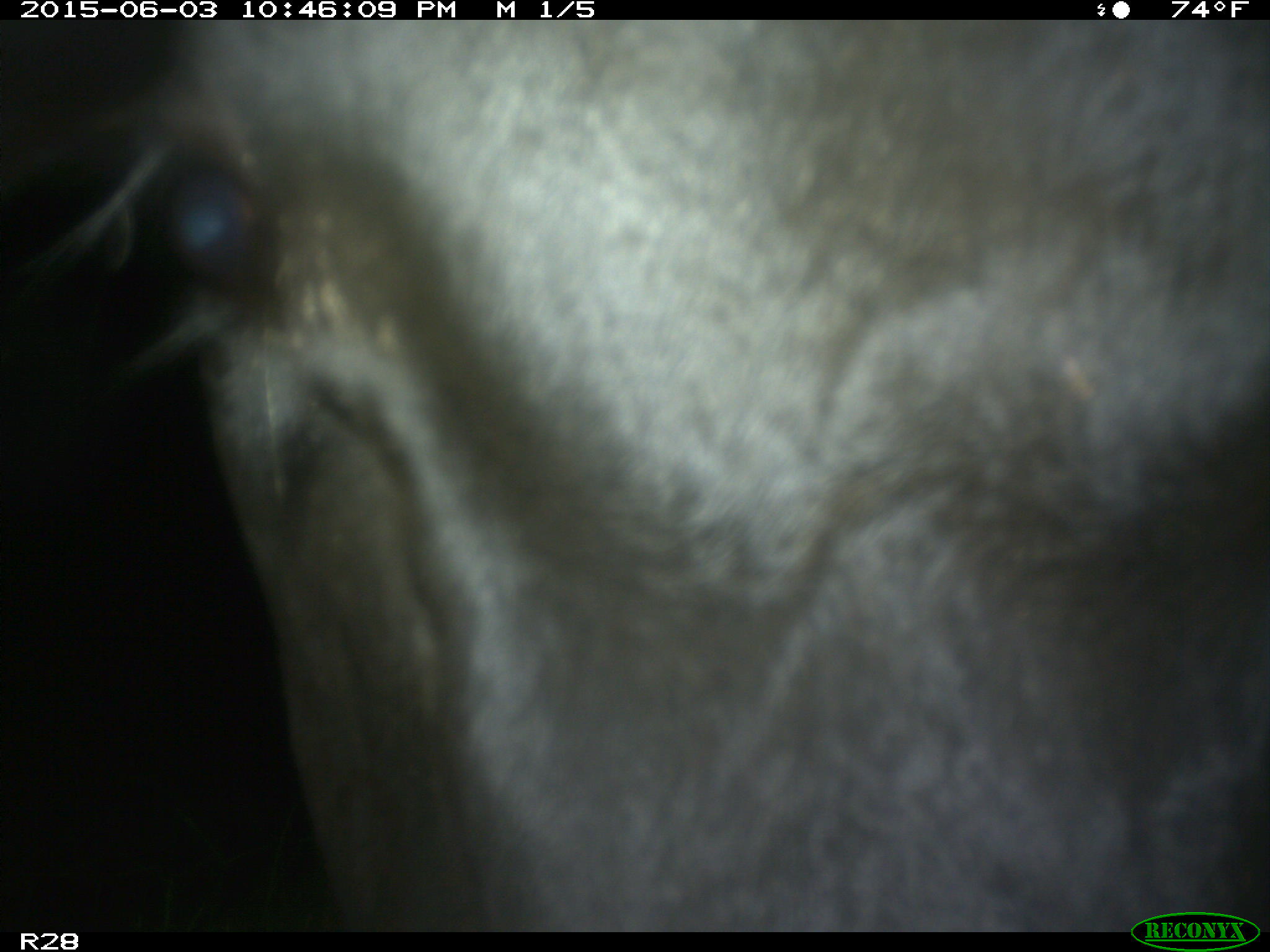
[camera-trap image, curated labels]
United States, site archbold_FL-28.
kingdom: Animalia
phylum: Chordata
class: Mammalia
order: Artiodactyla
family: Bovidae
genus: Bos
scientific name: Bos taurus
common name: domestic cow